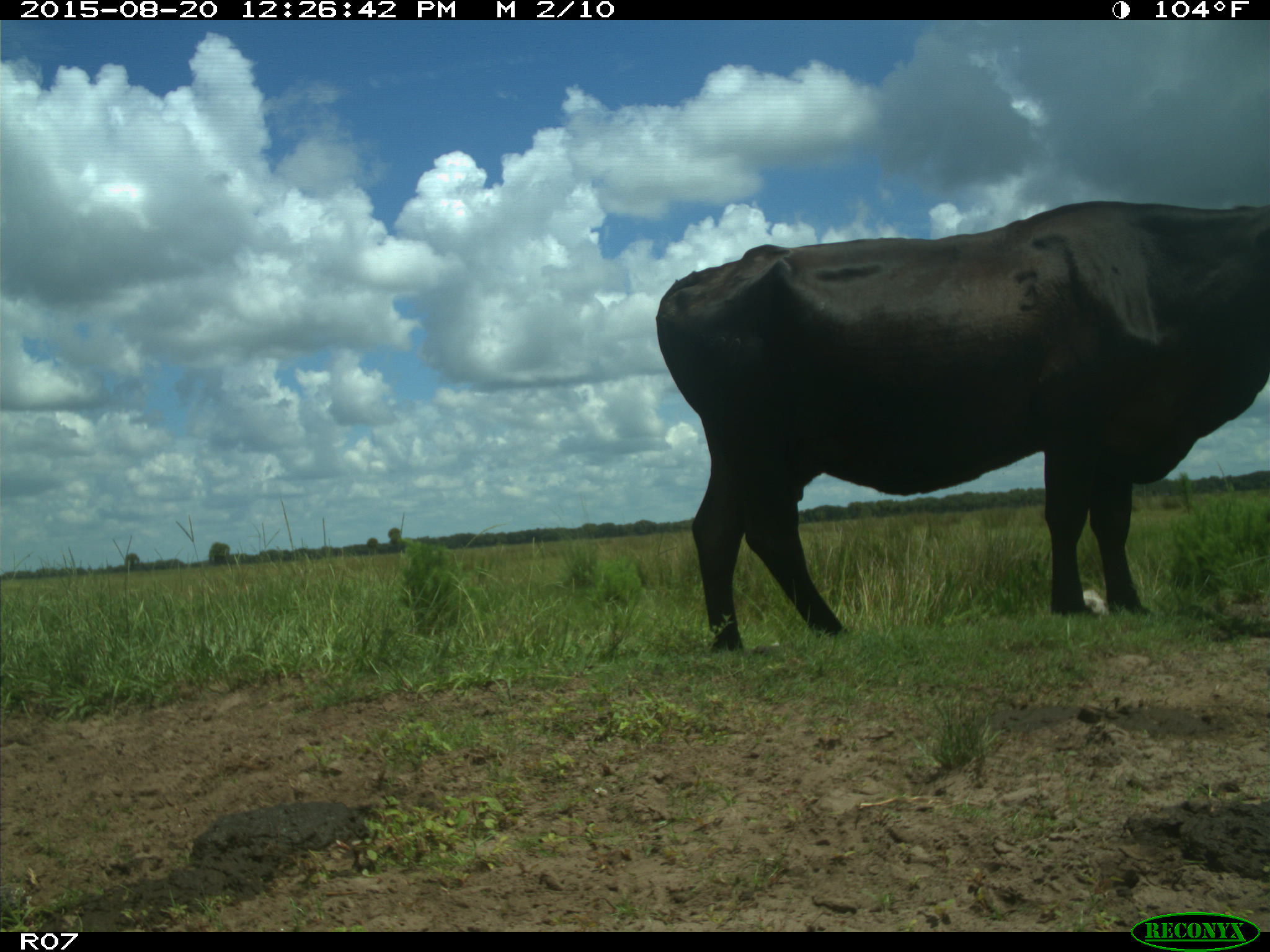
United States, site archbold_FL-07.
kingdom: Animalia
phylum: Chordata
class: Mammalia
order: Artiodactyla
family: Bovidae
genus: Bos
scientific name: Bos taurus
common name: domestic cow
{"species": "Bos taurus (domestic cow)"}